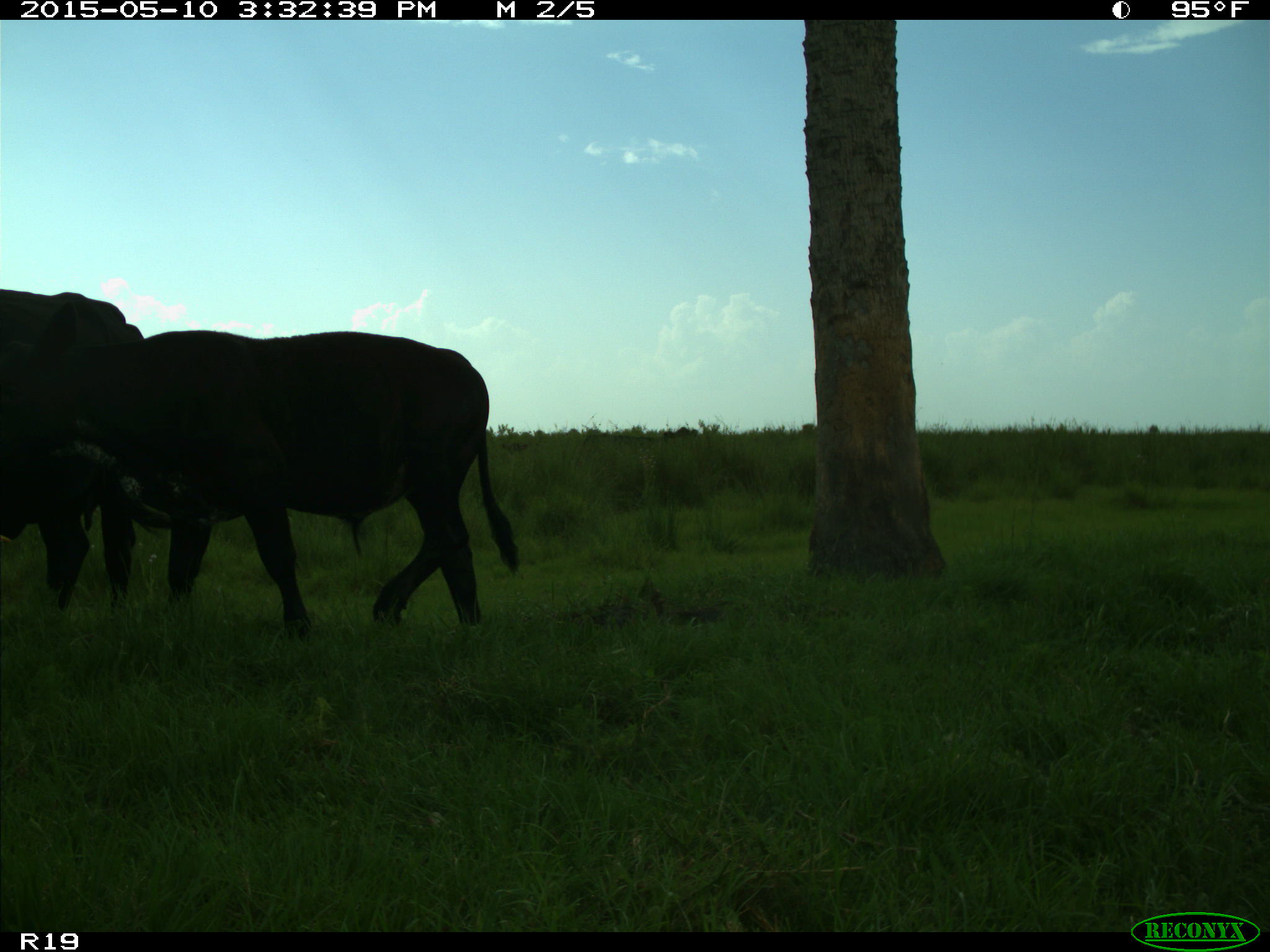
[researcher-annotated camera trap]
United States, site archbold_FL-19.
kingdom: Animalia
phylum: Chordata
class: Mammalia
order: Artiodactyla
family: Bovidae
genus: Bos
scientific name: Bos taurus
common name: domestic cow